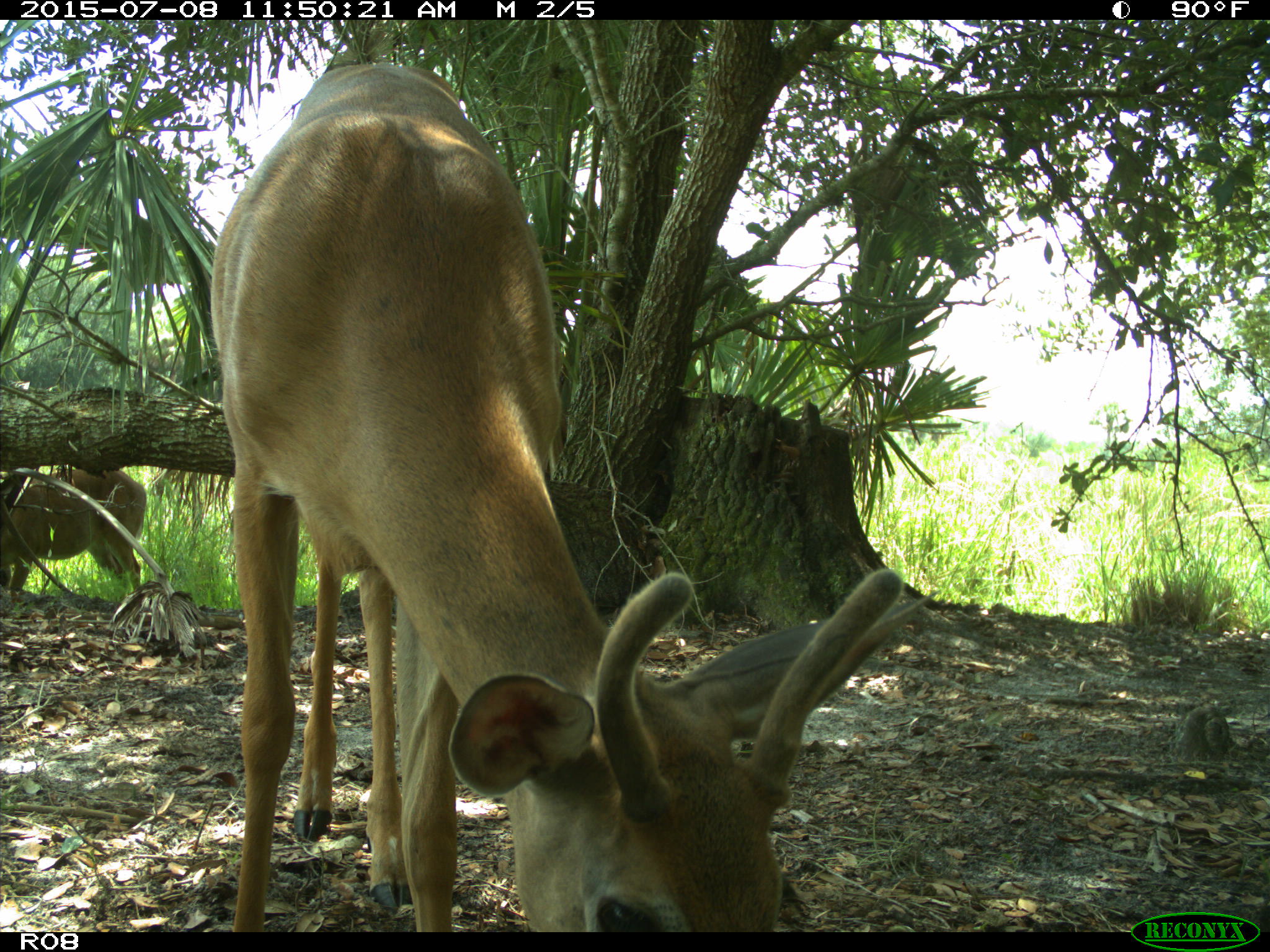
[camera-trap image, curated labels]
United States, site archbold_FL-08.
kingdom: Animalia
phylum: Chordata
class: Mammalia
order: Artiodactyla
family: Cervidae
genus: Odocoileus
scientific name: Odocoileus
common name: deer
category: unidentified deer